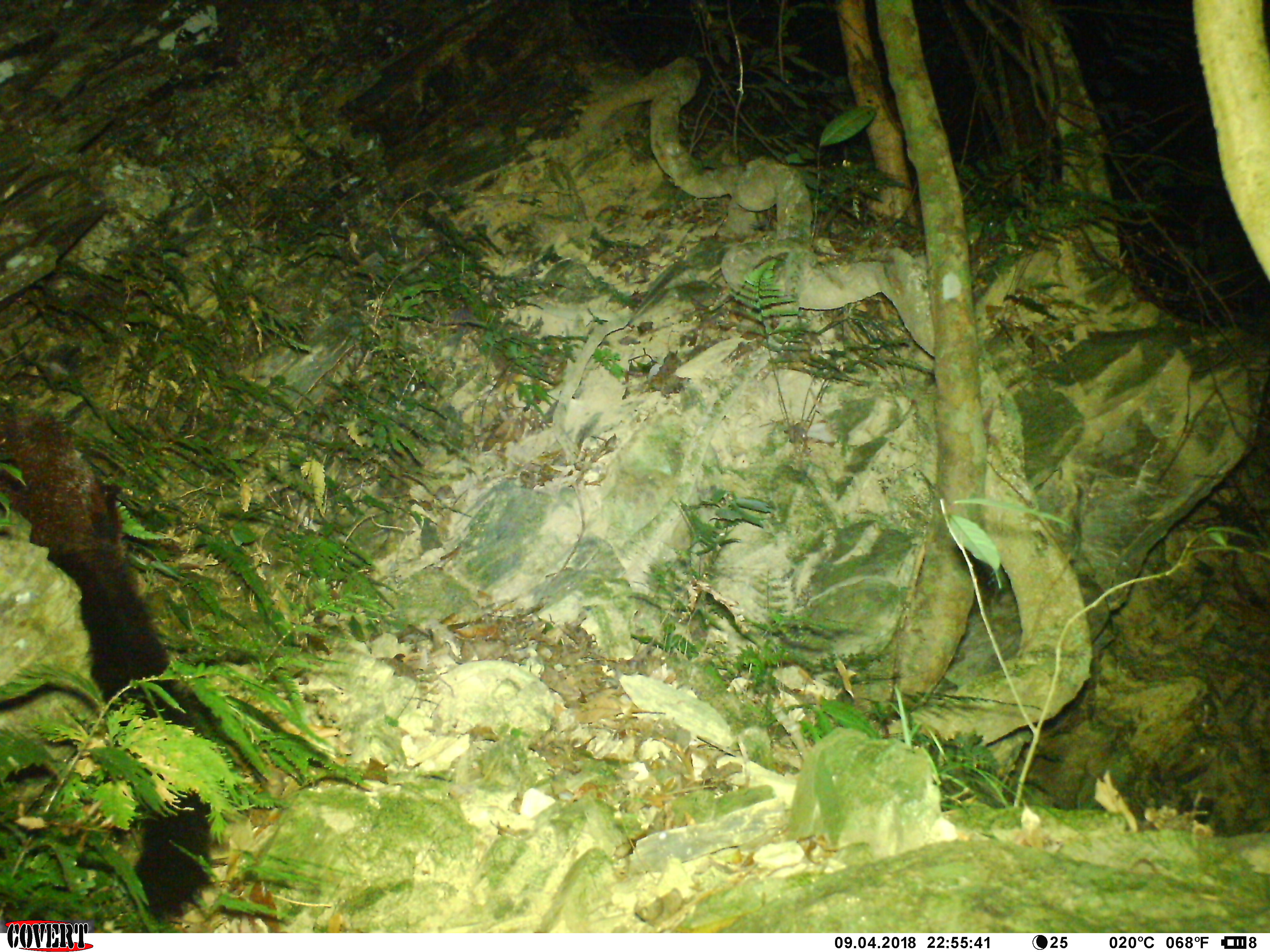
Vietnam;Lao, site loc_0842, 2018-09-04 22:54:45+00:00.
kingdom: Animalia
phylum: Chordata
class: Mammalia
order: Rodentia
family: Sciuridae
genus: Petaurista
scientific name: Petaurista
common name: giant flying squirrel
Giant flying squirrel (Petaurista). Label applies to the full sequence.